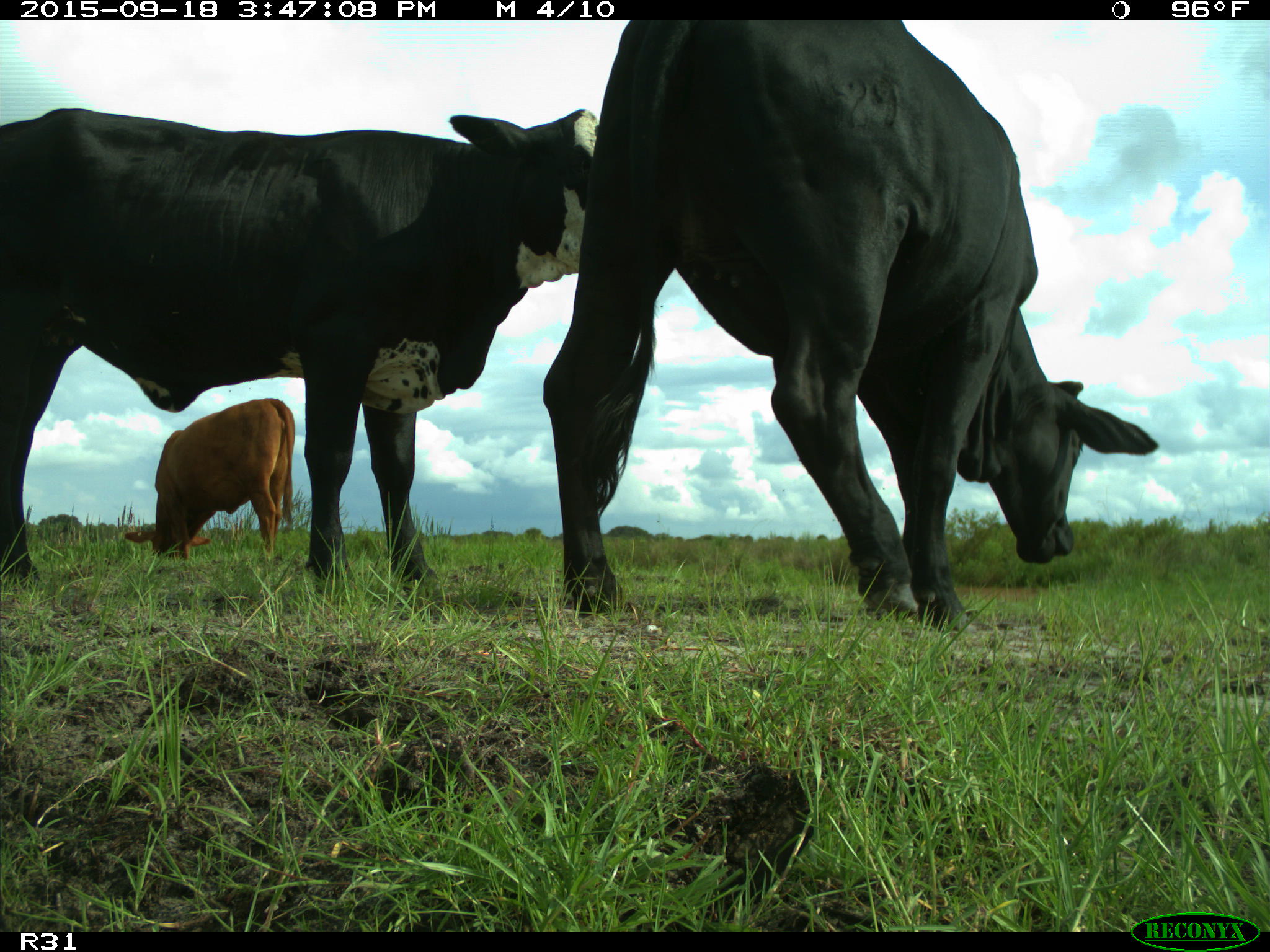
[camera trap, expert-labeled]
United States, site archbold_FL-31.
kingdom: Animalia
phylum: Chordata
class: Mammalia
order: Artiodactyla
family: Bovidae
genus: Bos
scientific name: Bos taurus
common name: domestic cow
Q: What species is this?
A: Bos taurus (domestic cow).